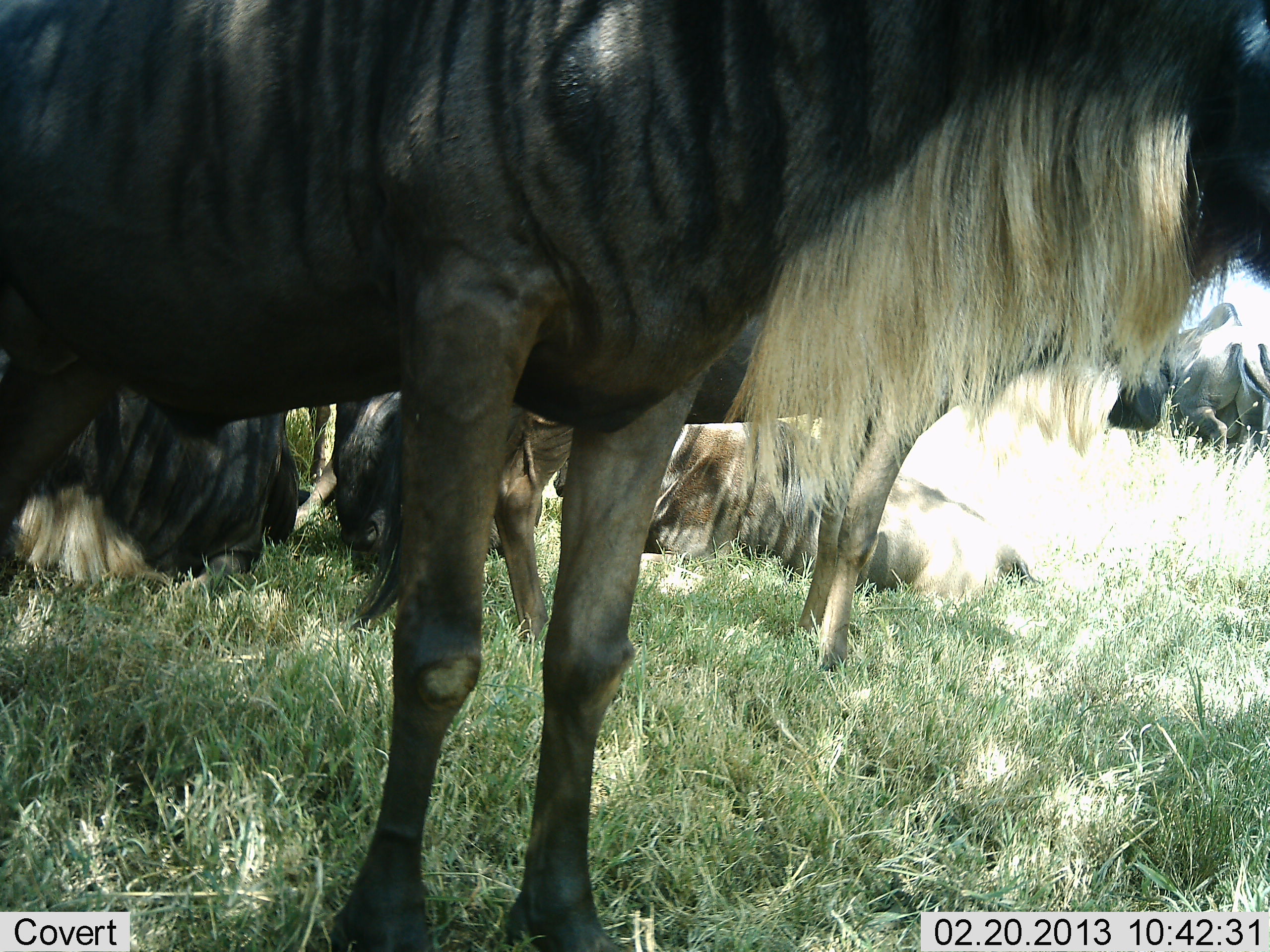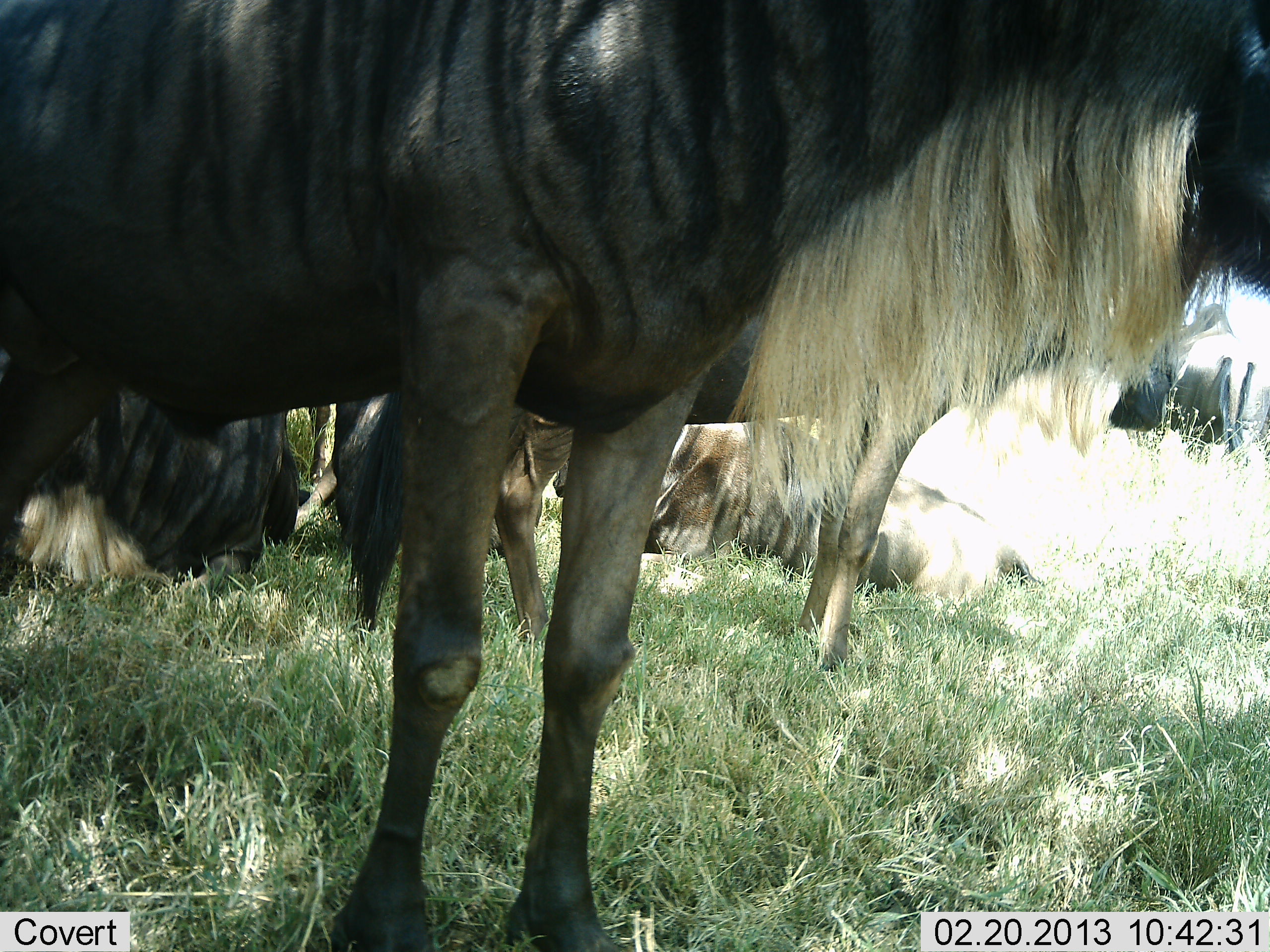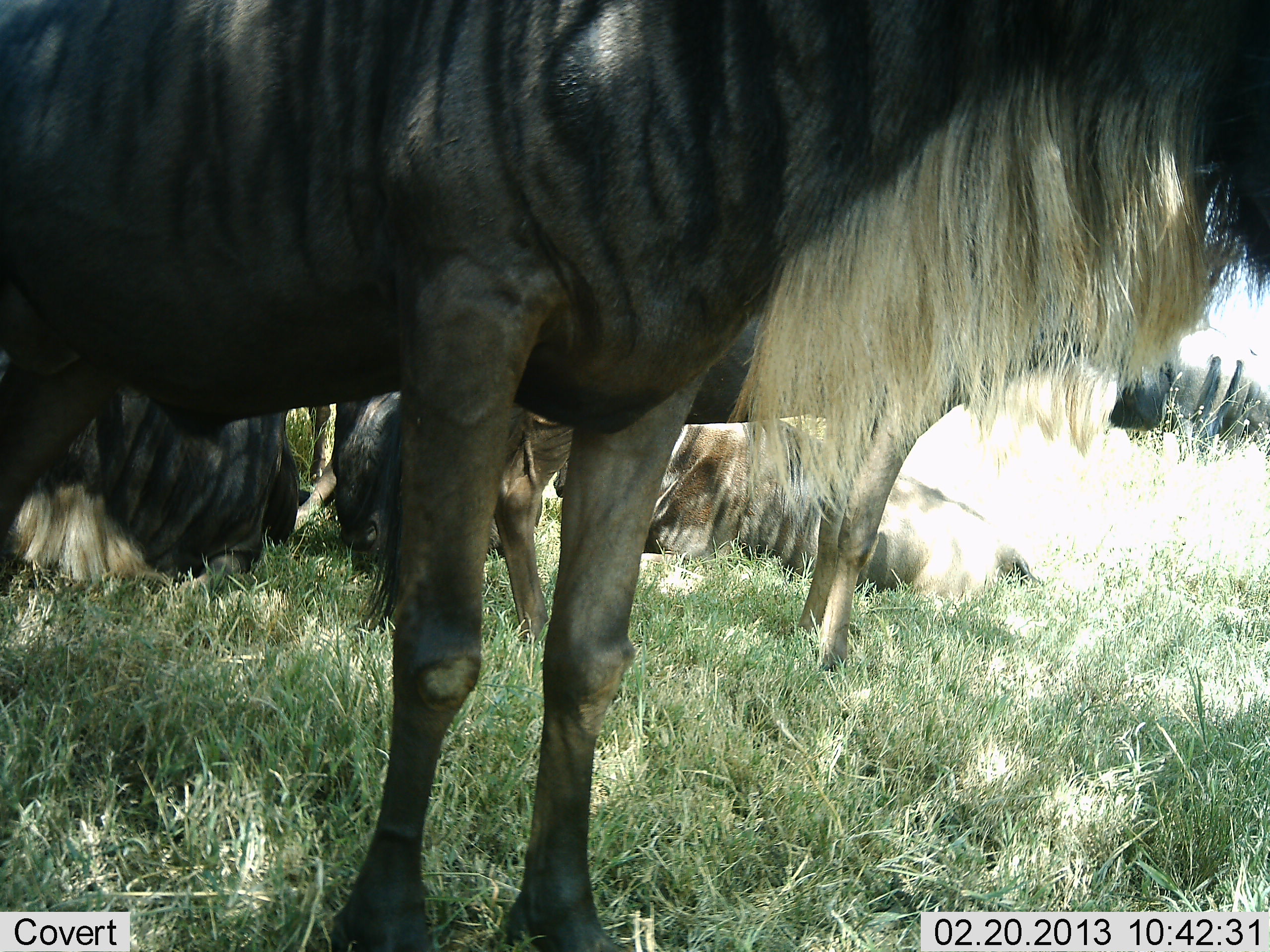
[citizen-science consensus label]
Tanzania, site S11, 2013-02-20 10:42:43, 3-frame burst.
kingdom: Animalia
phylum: Chordata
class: Mammalia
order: Artiodactyla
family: Bovidae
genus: Connochaetes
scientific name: Connochaetes taurinus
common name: blue wildebeest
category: wildebeest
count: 6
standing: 65%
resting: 100%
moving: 6%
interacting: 0%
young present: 0%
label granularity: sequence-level